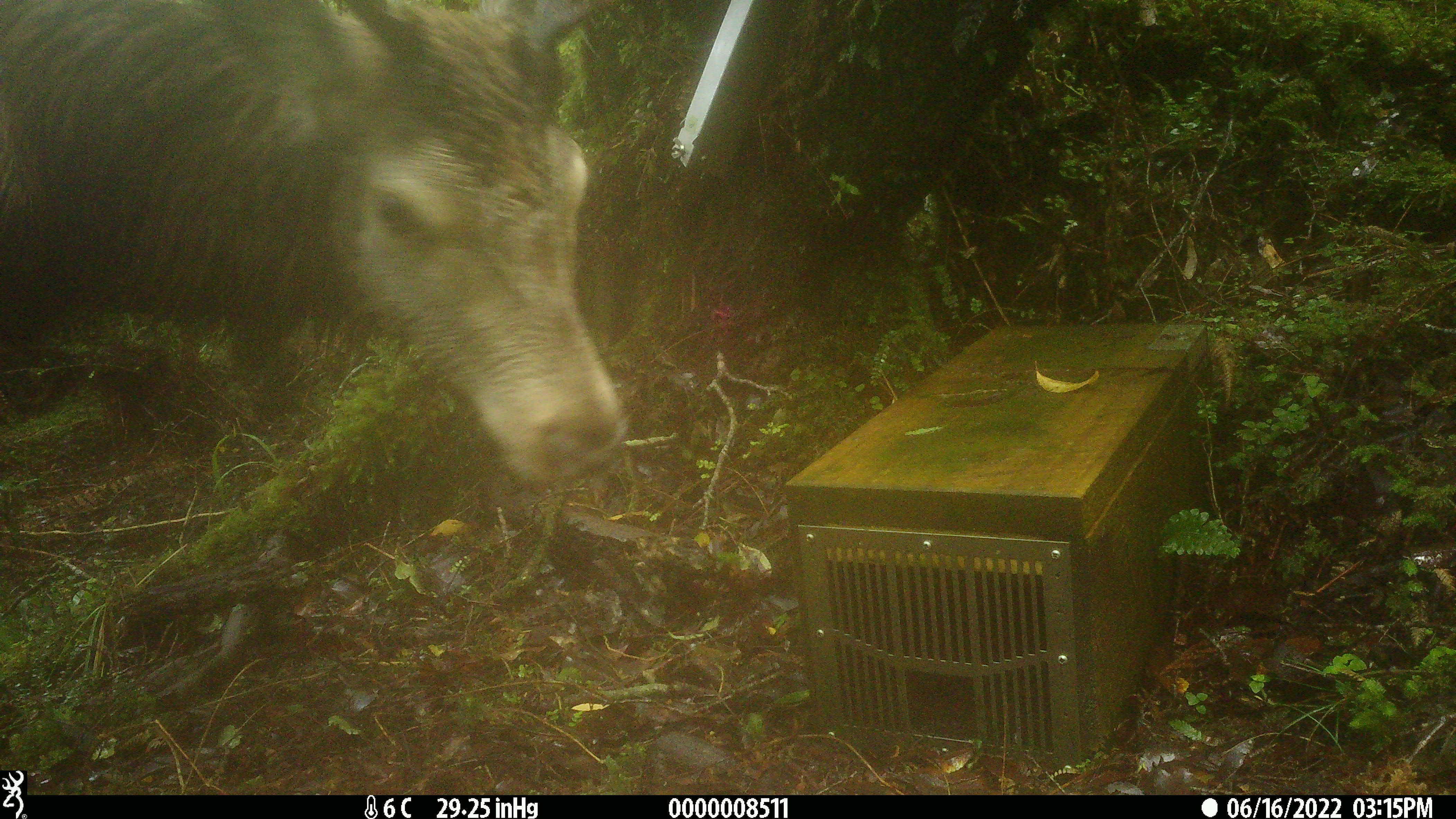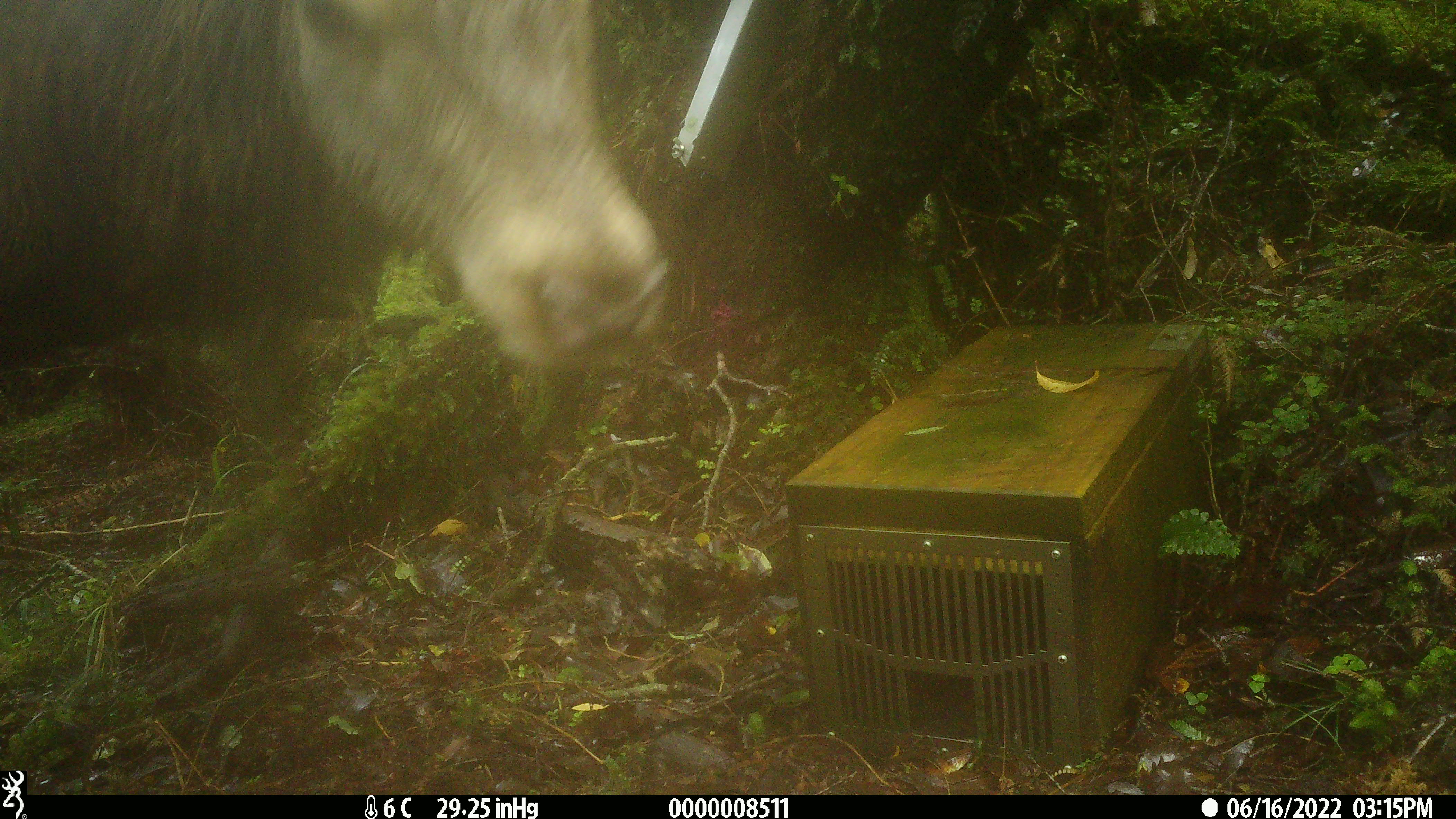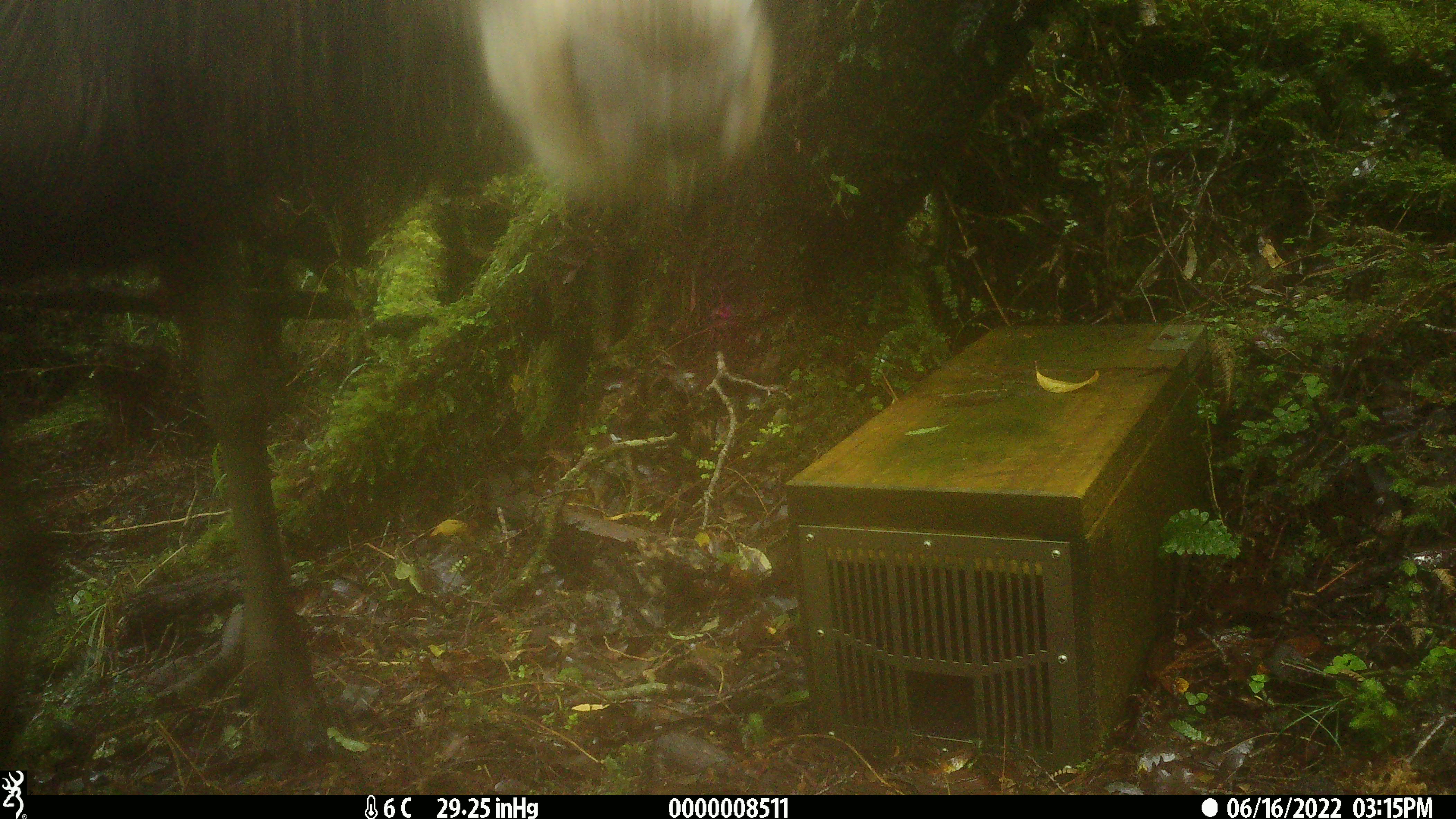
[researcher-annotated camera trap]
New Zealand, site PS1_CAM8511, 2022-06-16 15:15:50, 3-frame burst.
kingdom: Animalia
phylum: Chordata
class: Mammalia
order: Artiodactyla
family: Cervidae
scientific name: Cervidae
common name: deer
Deer (Cervidae).